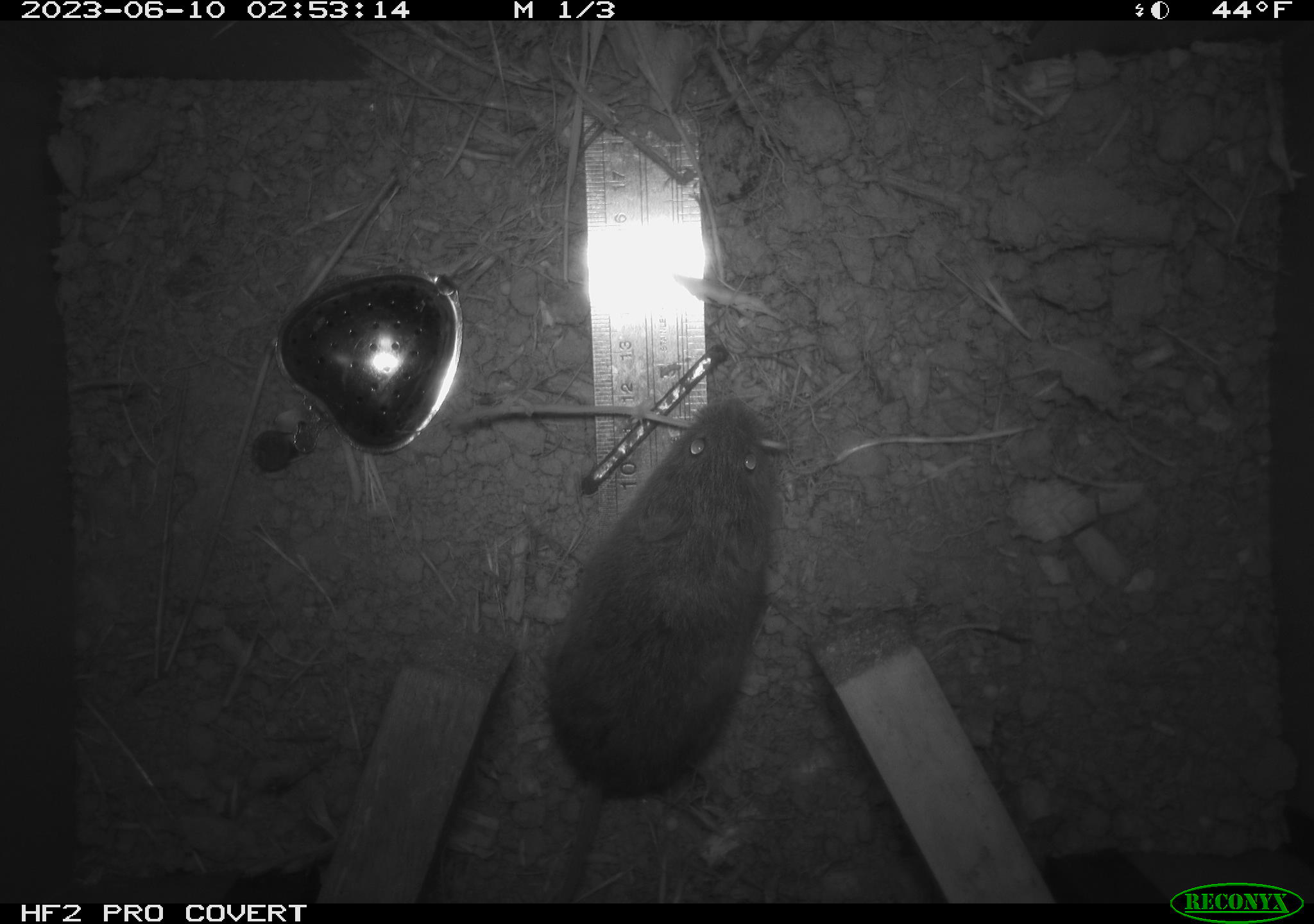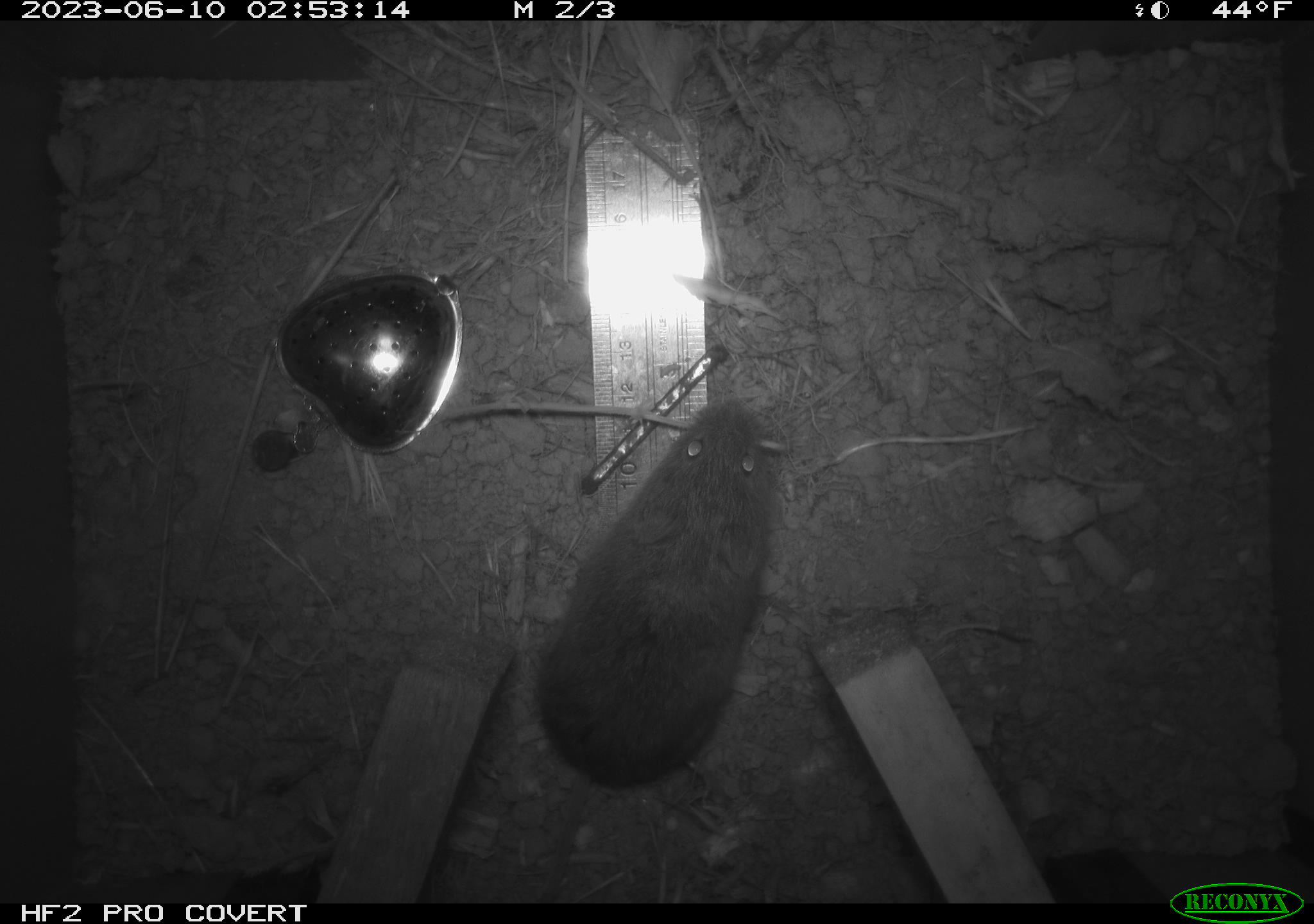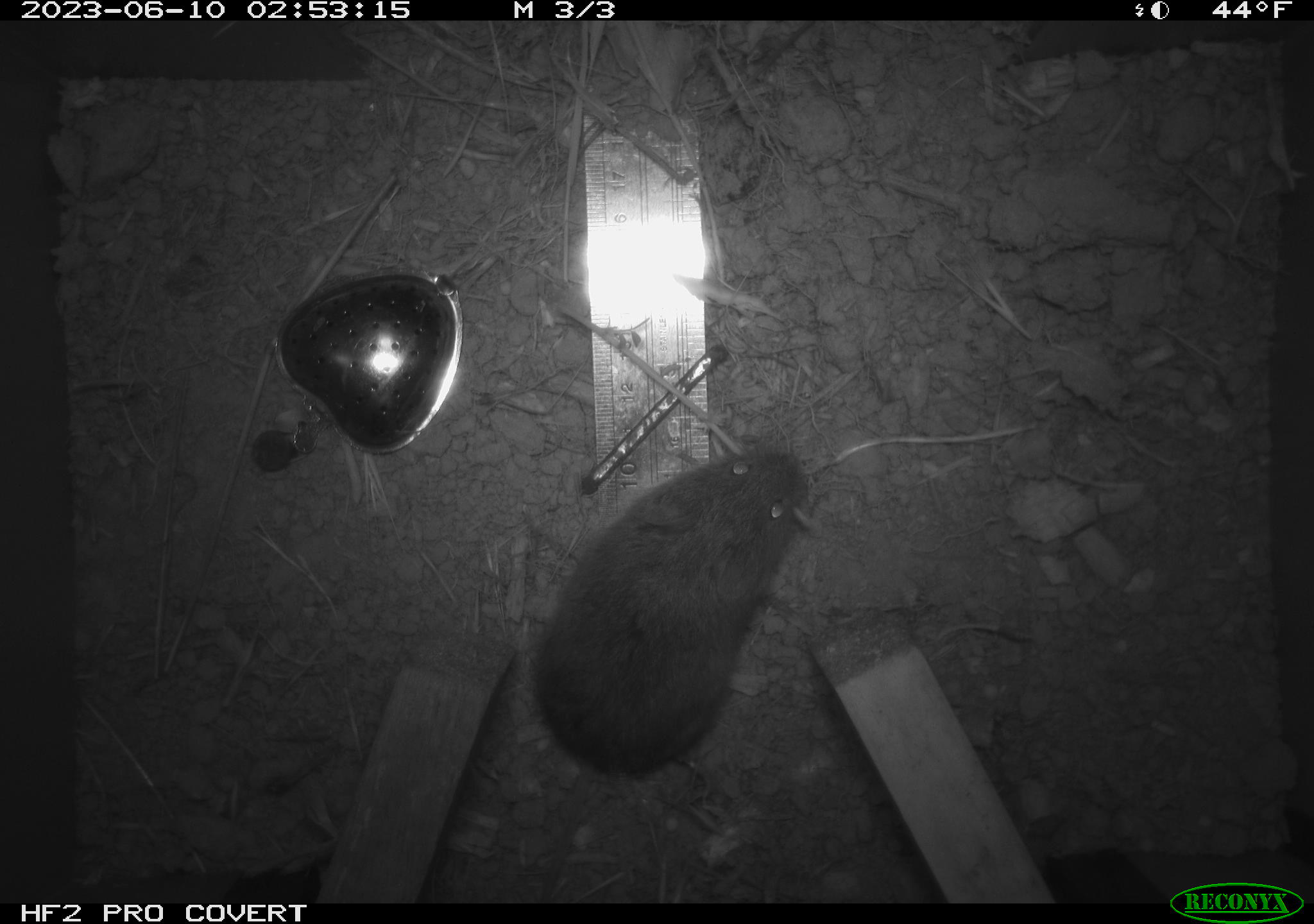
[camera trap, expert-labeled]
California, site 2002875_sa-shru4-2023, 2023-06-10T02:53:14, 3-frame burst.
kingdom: Animalia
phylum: Chordata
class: Mammalia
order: Rodentia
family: Cricetidae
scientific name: Arvicolinae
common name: voles, lemmings, and muskrats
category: arvicolinae subfamily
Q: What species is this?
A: Arvicolinae subfamily (voles, lemmings, and muskrats) (Arvicolinae).